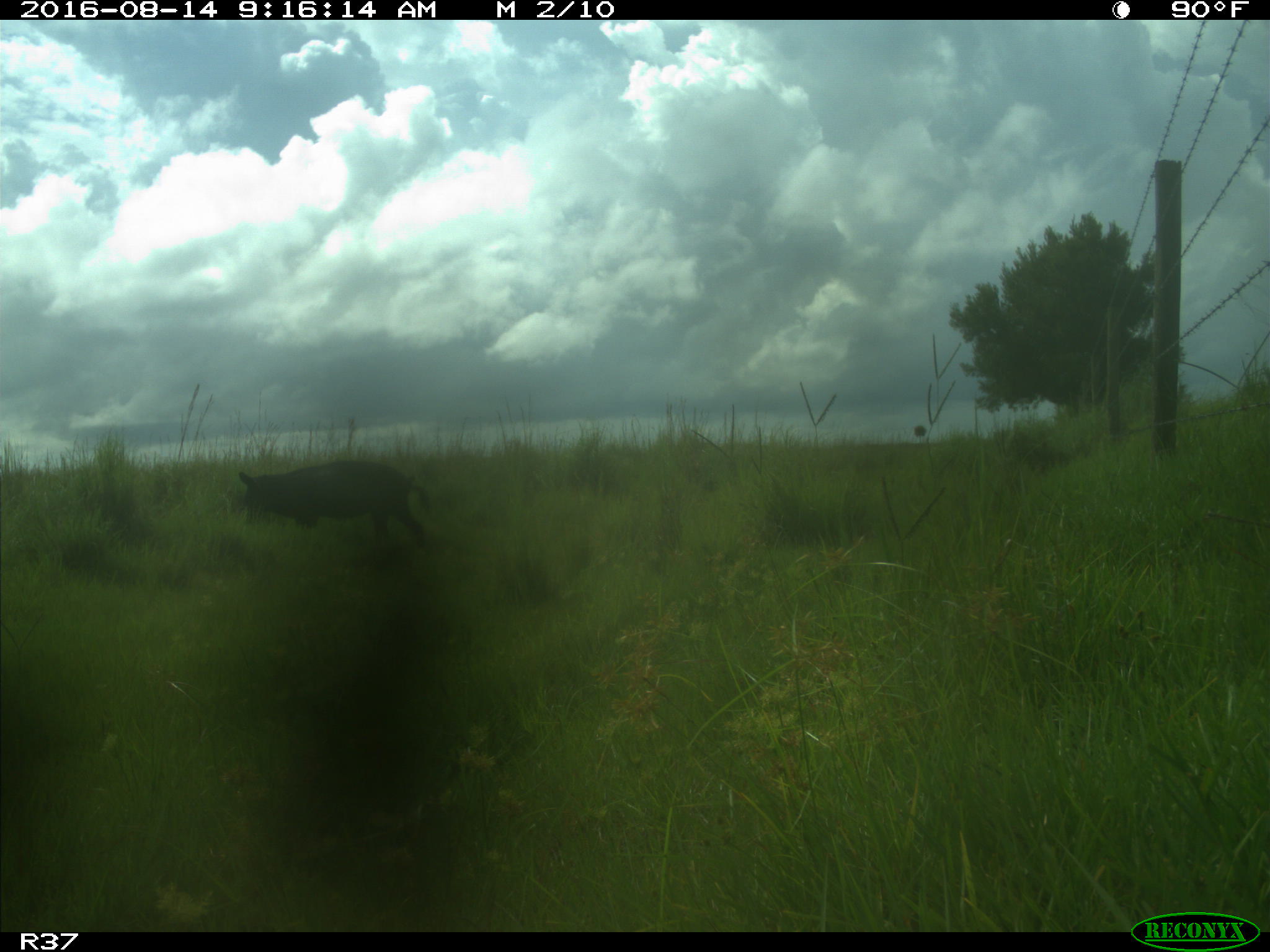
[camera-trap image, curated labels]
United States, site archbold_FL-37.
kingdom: Animalia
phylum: Chordata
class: Mammalia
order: Artiodactyla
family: Suidae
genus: Sus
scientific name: Sus scrofa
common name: wild boar